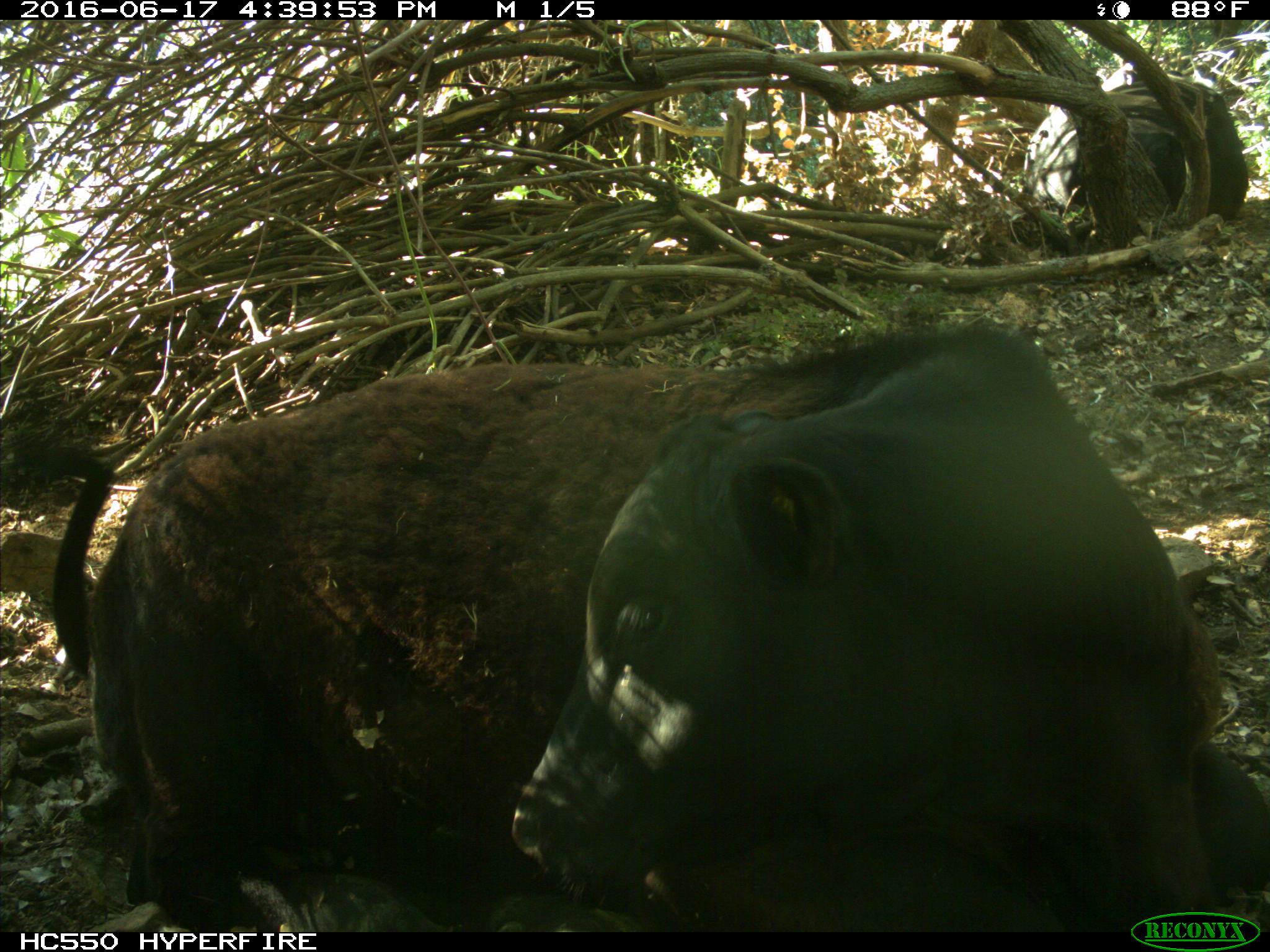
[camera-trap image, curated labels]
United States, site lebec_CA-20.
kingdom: Animalia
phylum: Chordata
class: Mammalia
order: Artiodactyla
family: Bovidae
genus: Bos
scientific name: Bos taurus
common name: domestic cow